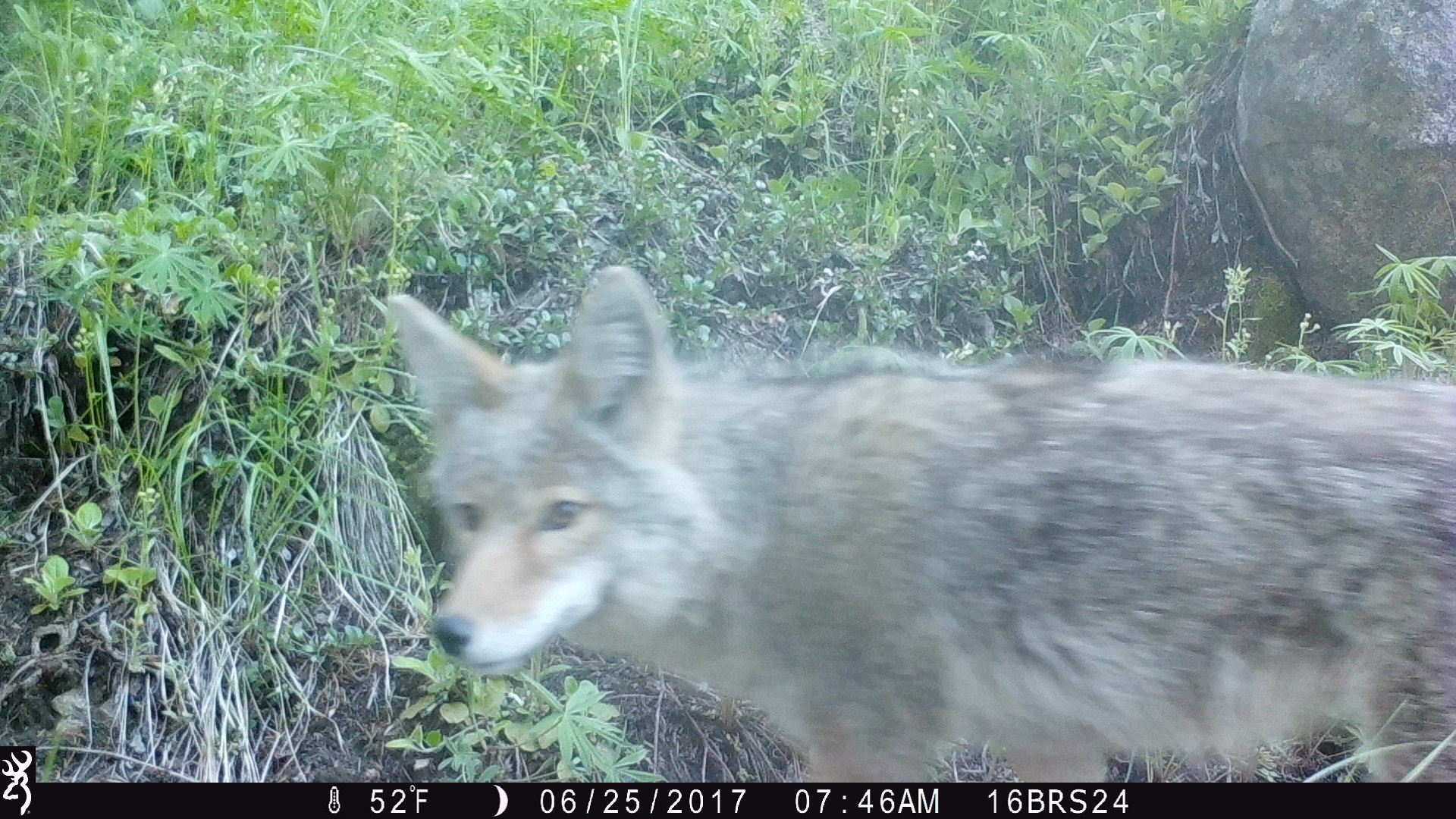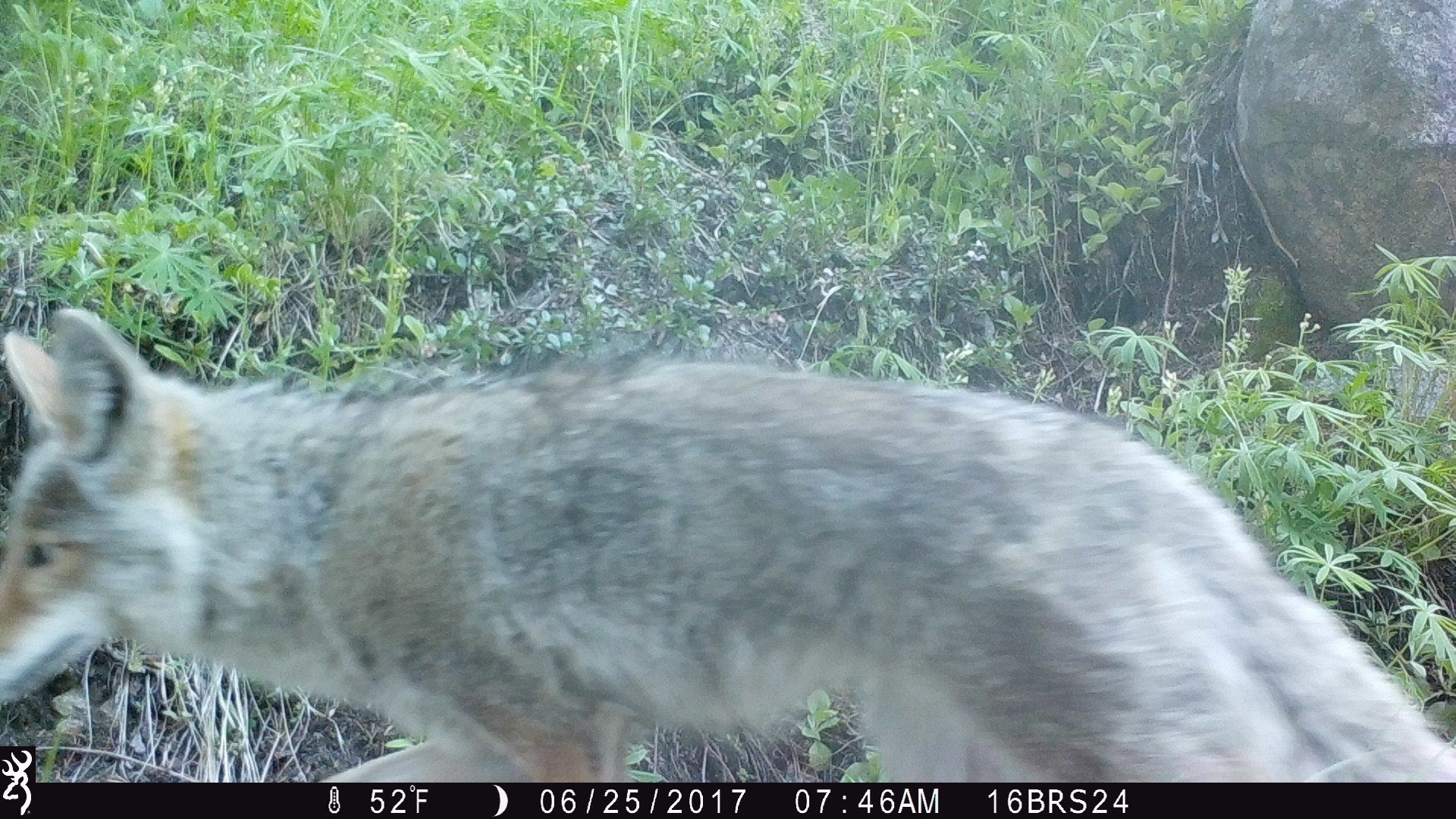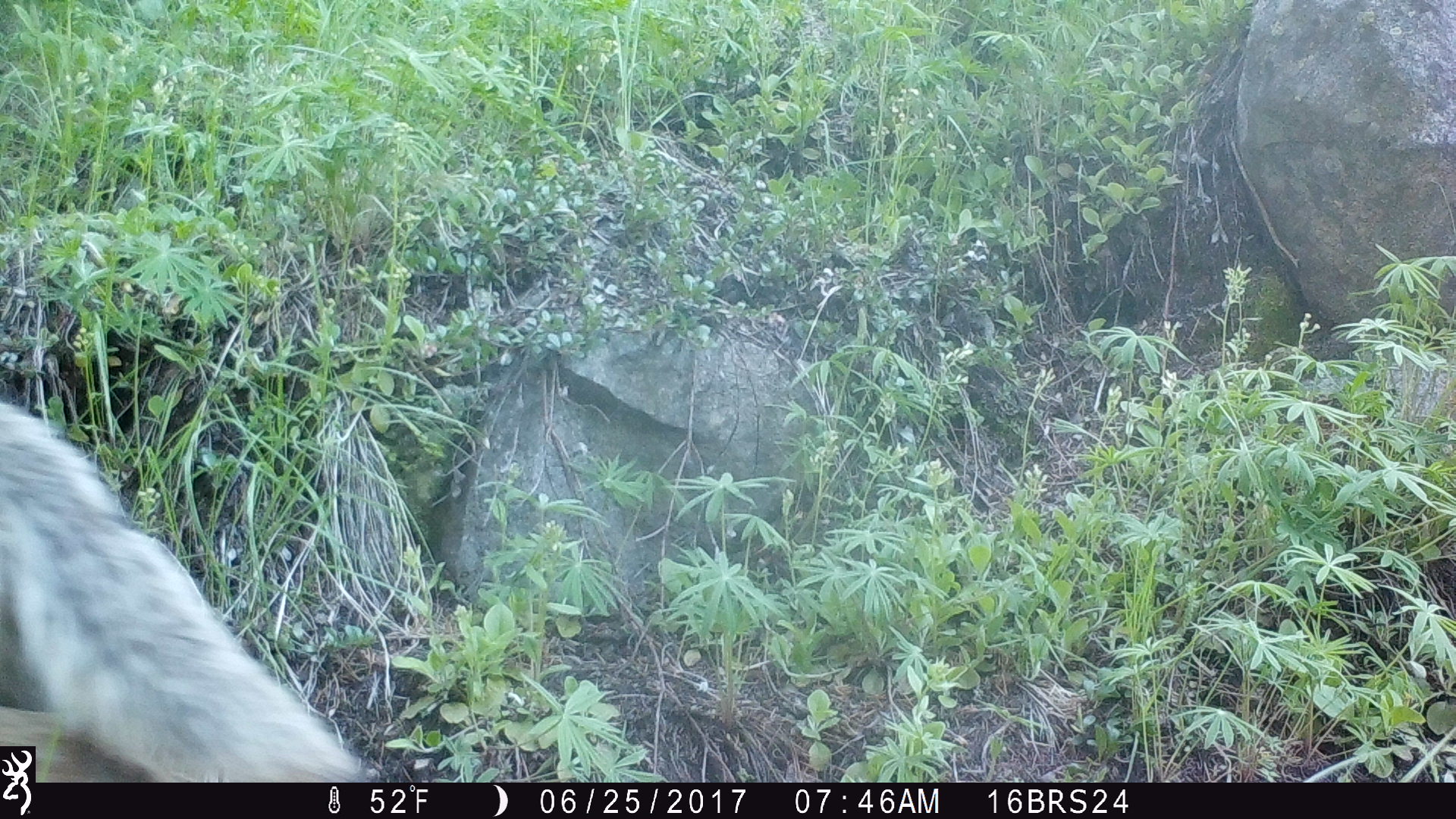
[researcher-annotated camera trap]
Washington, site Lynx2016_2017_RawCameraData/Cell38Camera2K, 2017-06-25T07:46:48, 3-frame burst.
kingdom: Animalia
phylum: Chordata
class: Mammalia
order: Carnivora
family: Canidae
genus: Canis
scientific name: Canis latrans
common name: coyote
Canis latrans (coyote). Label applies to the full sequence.